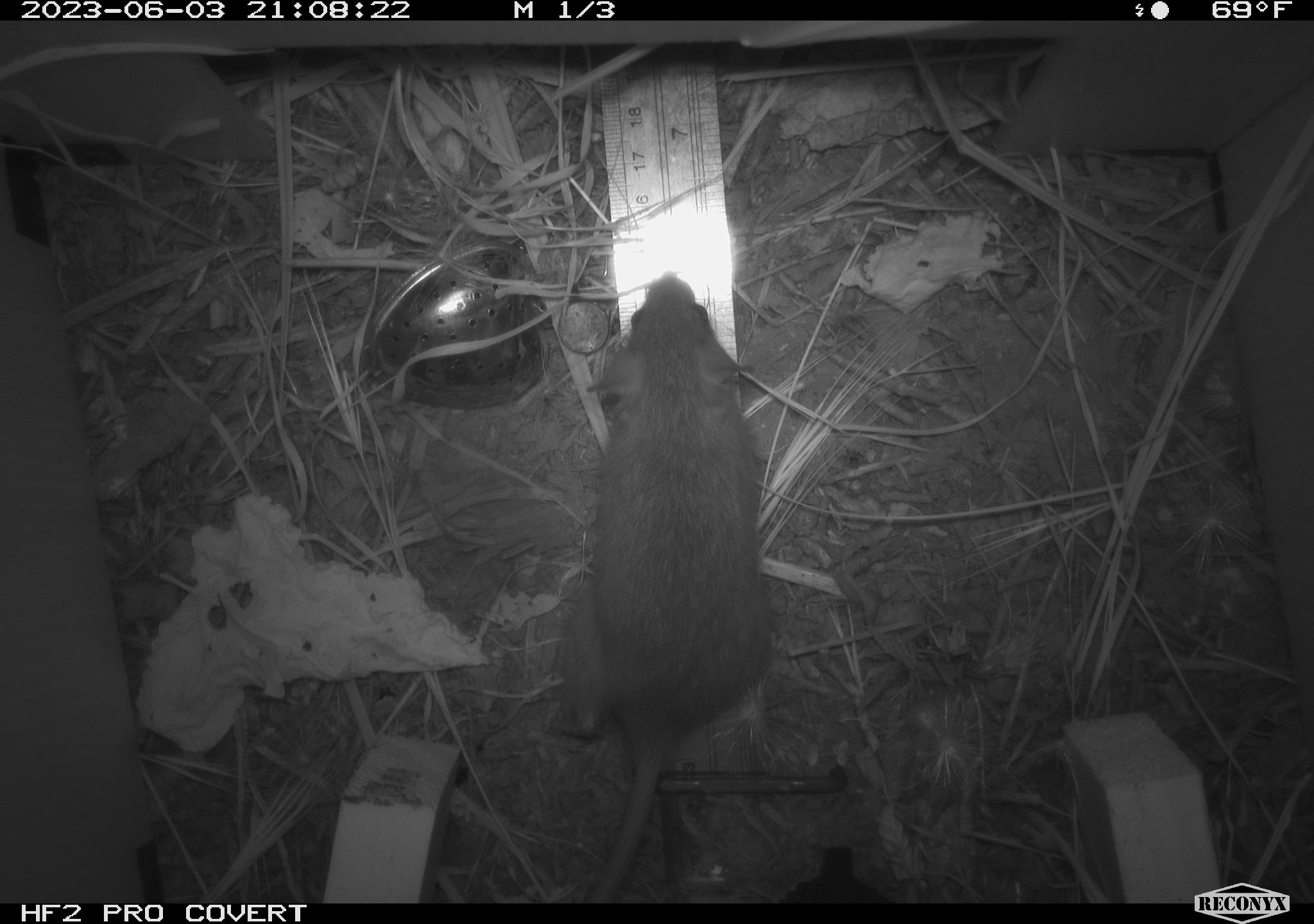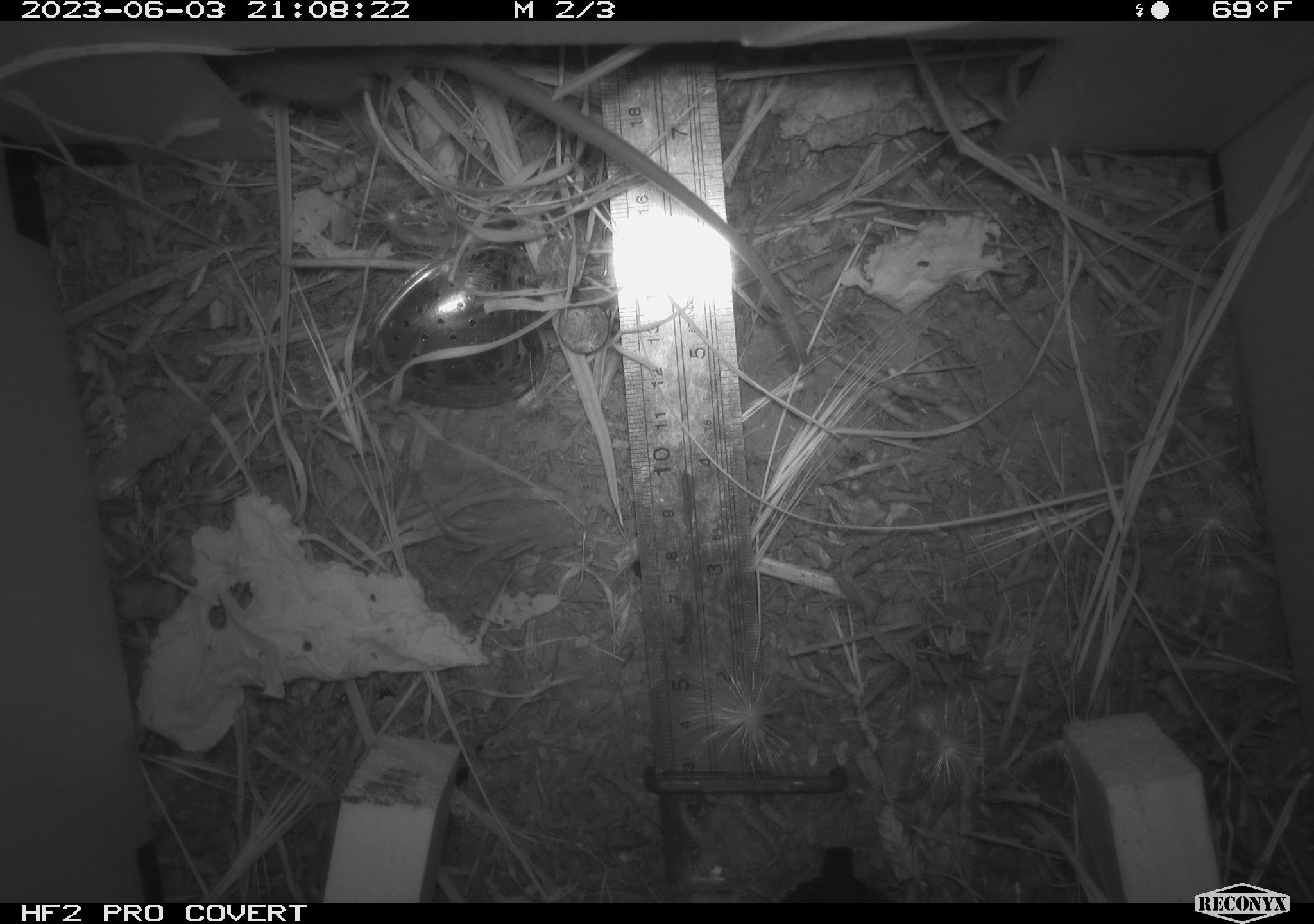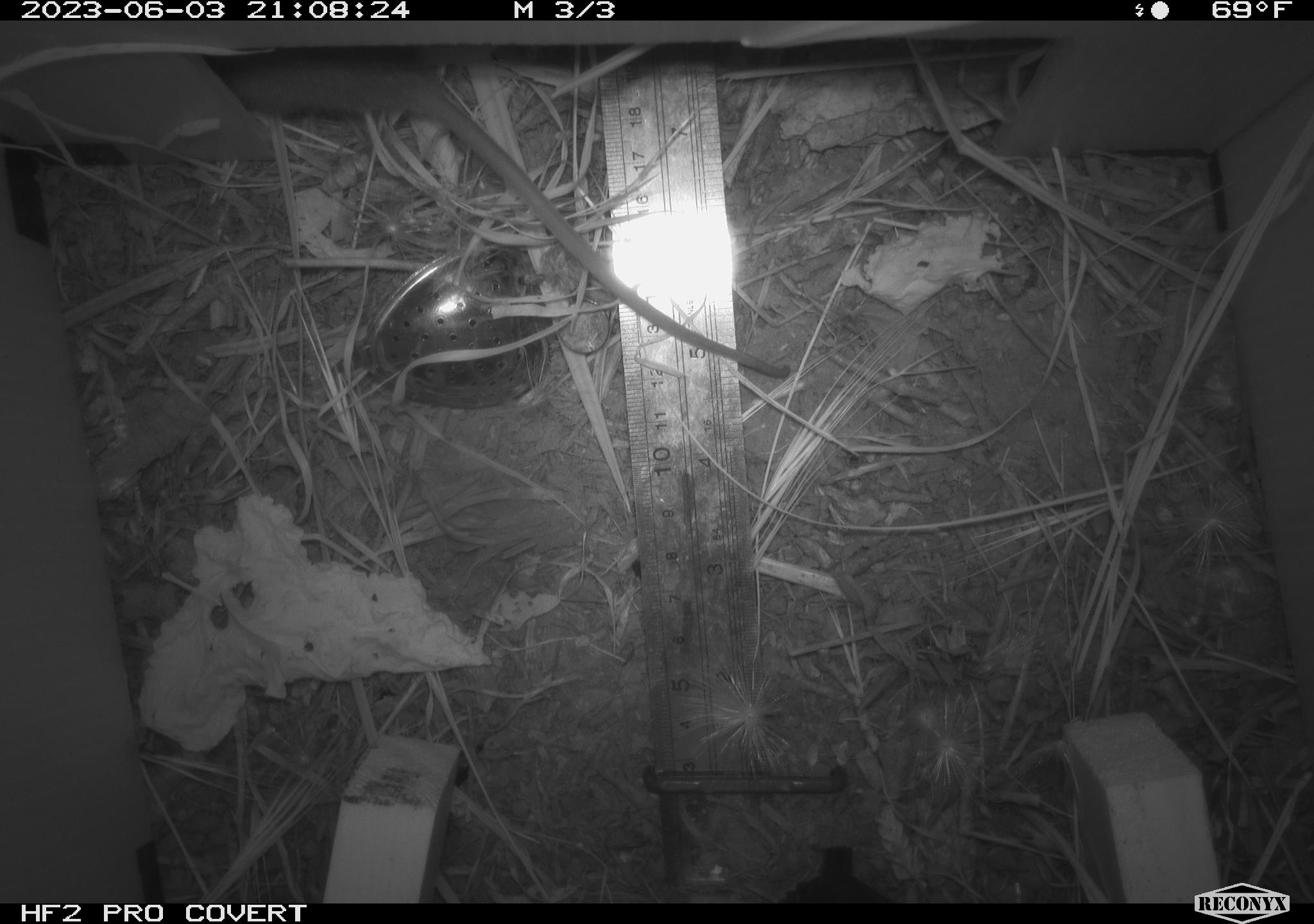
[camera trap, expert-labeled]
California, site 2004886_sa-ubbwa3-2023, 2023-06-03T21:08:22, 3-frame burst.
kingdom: Animalia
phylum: Chordata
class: Mammalia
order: Rodentia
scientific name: Rodentia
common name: mouse species